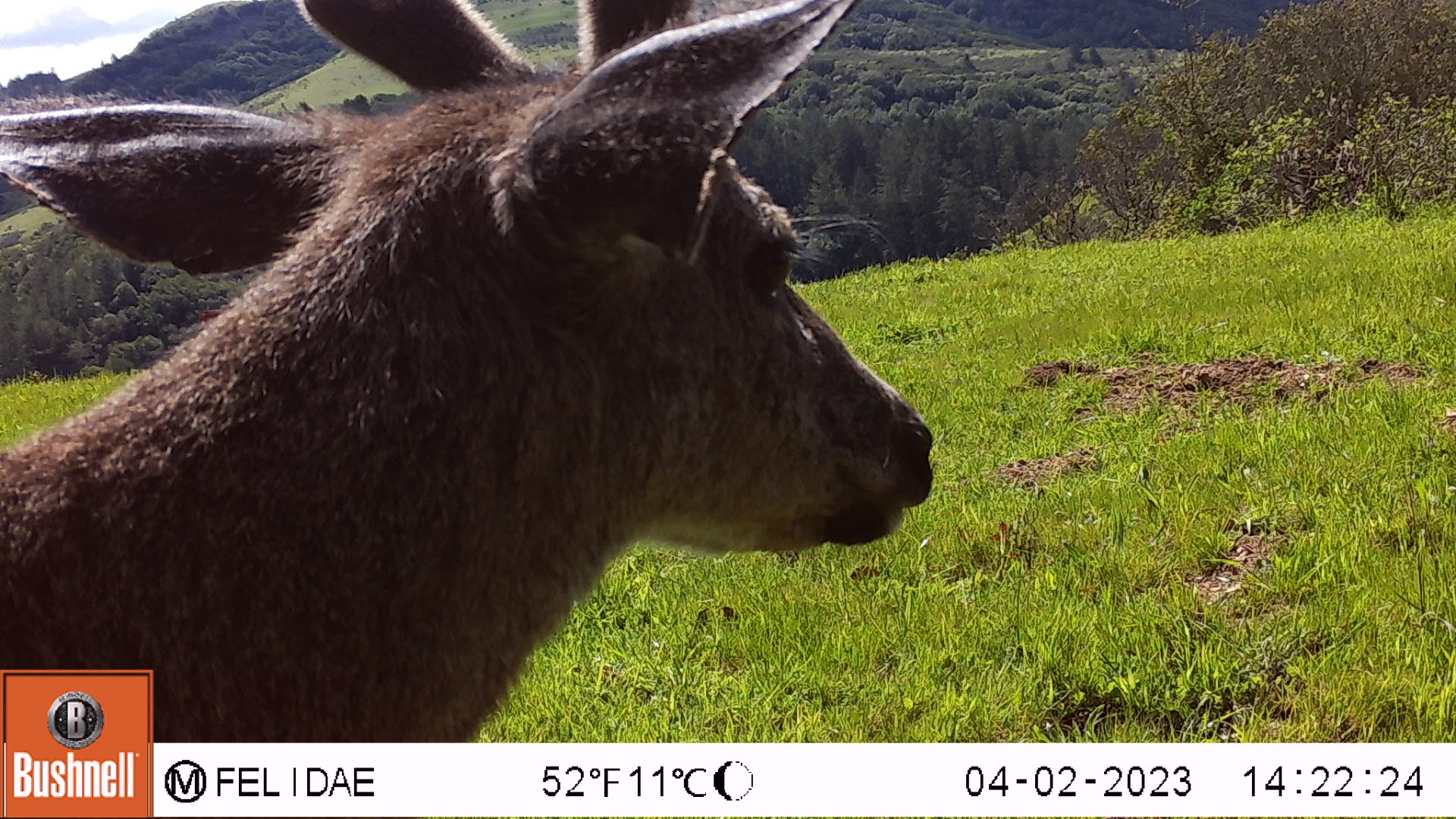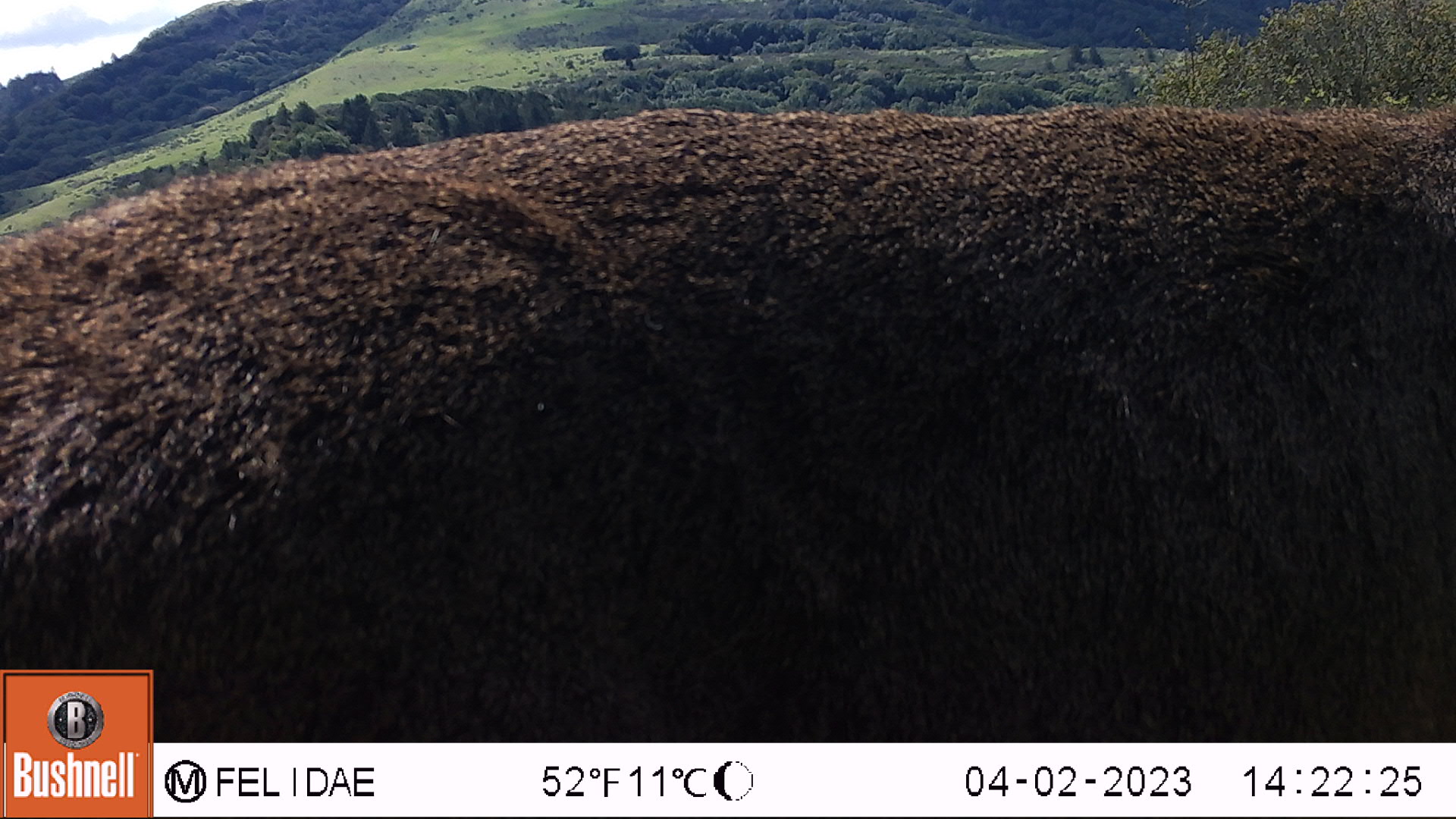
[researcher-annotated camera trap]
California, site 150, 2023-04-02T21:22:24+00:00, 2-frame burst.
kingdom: Animalia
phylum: Chordata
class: Mammalia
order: Artiodactyla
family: Cervidae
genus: Odocoileus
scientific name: Odocoileus hemionus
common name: mule deer